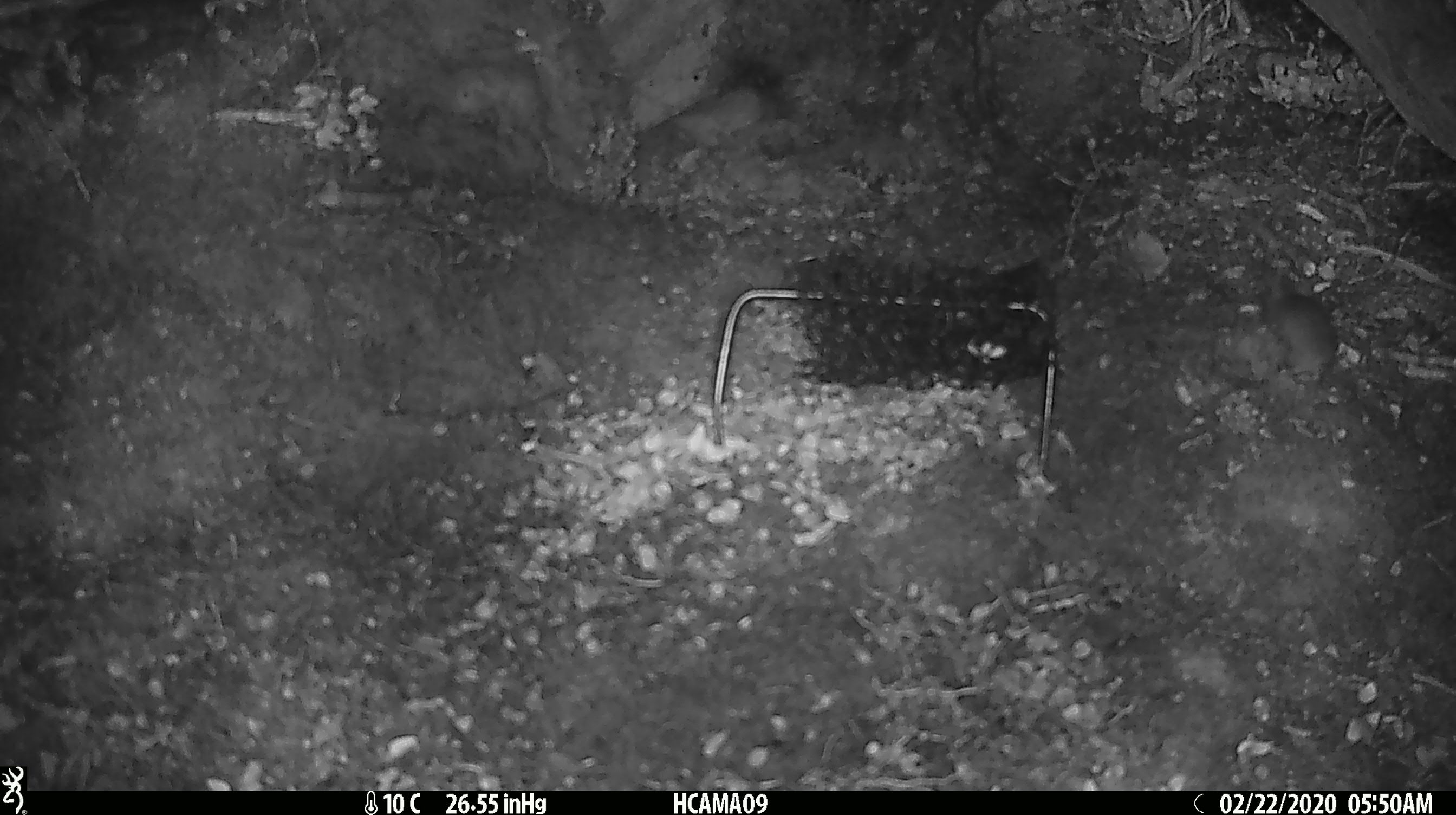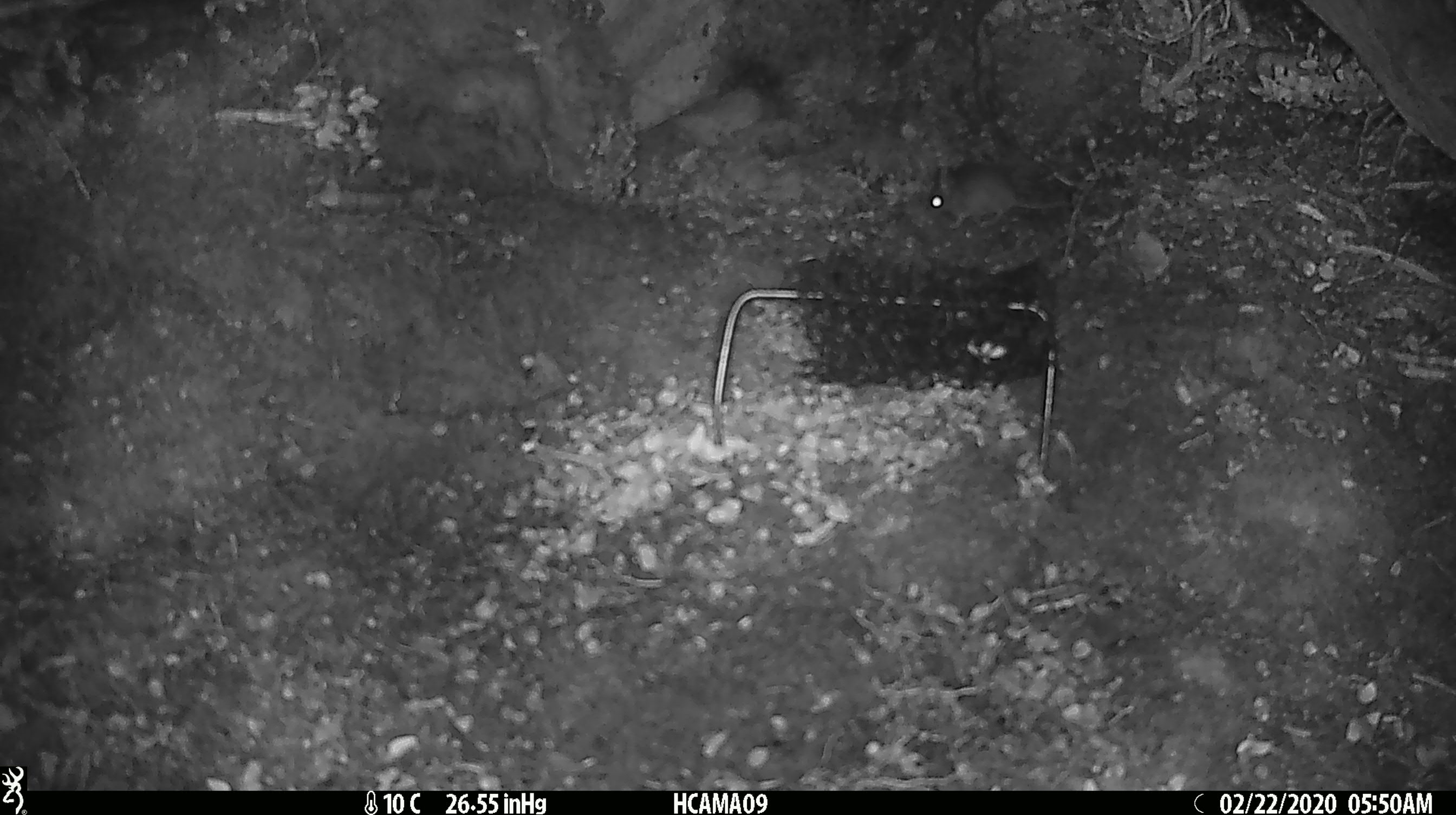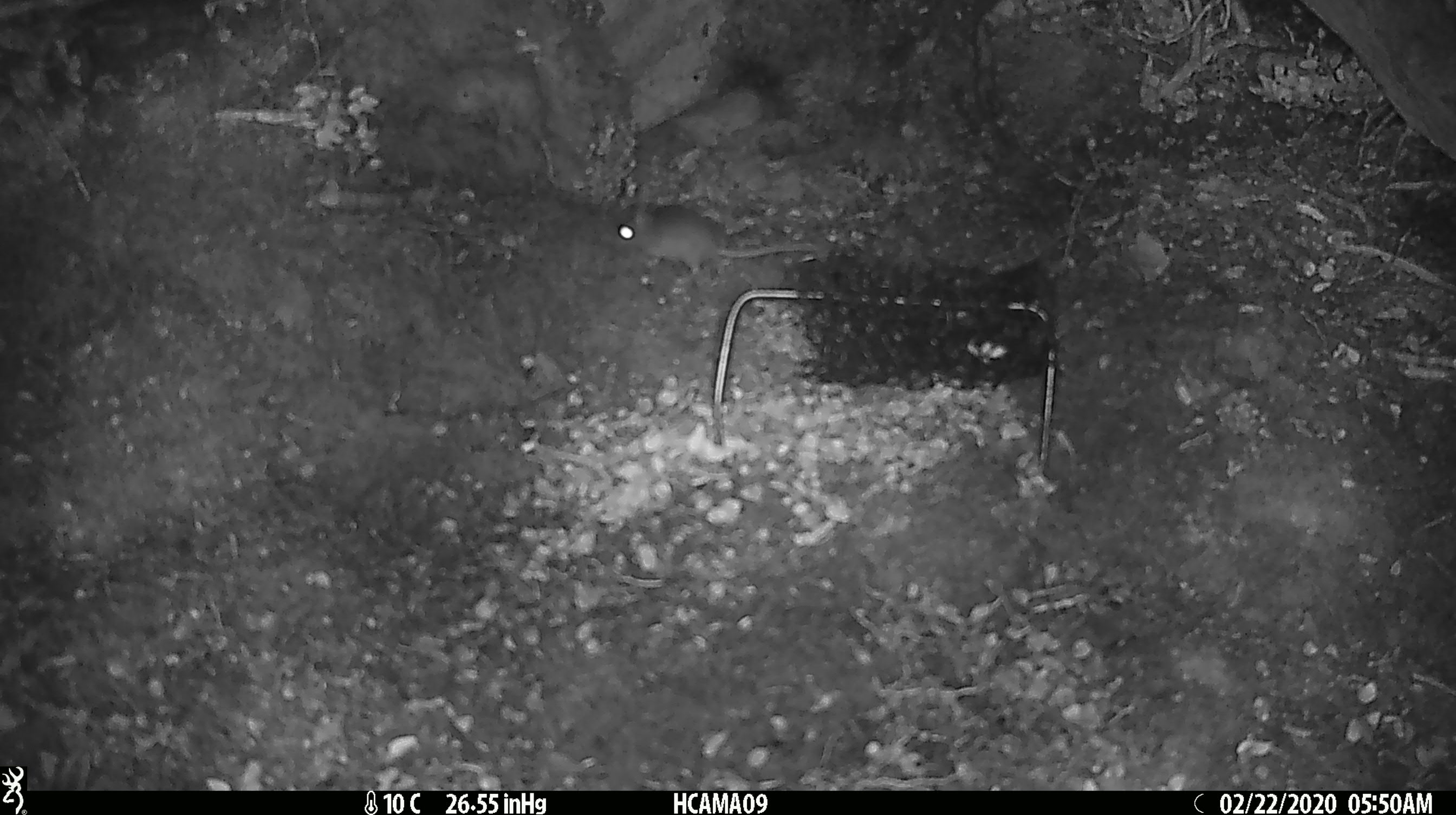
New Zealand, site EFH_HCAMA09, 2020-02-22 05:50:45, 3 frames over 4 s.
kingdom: Animalia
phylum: Chordata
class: Mammalia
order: Rodentia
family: Muridae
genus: Mus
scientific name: Mus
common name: mouse